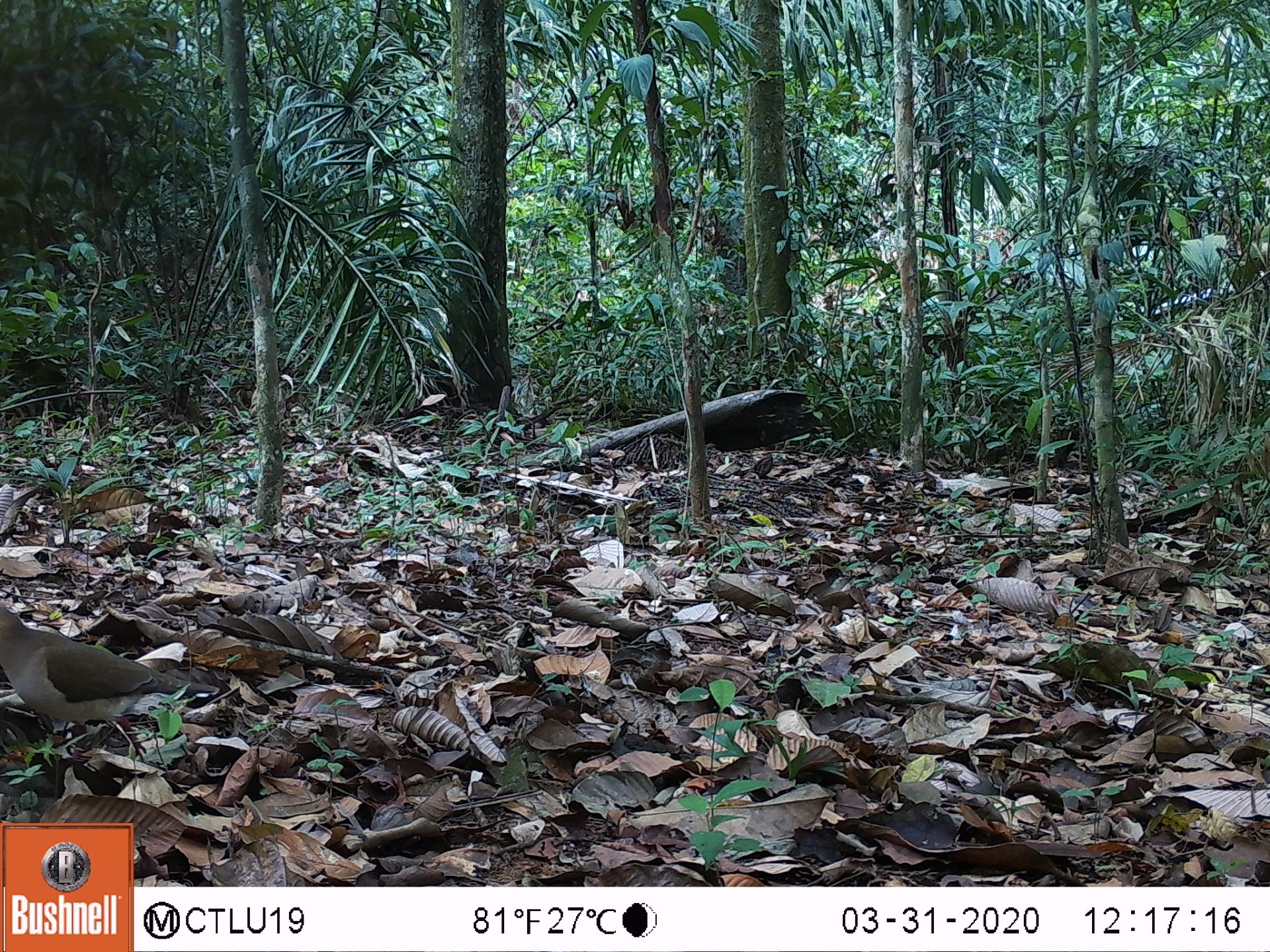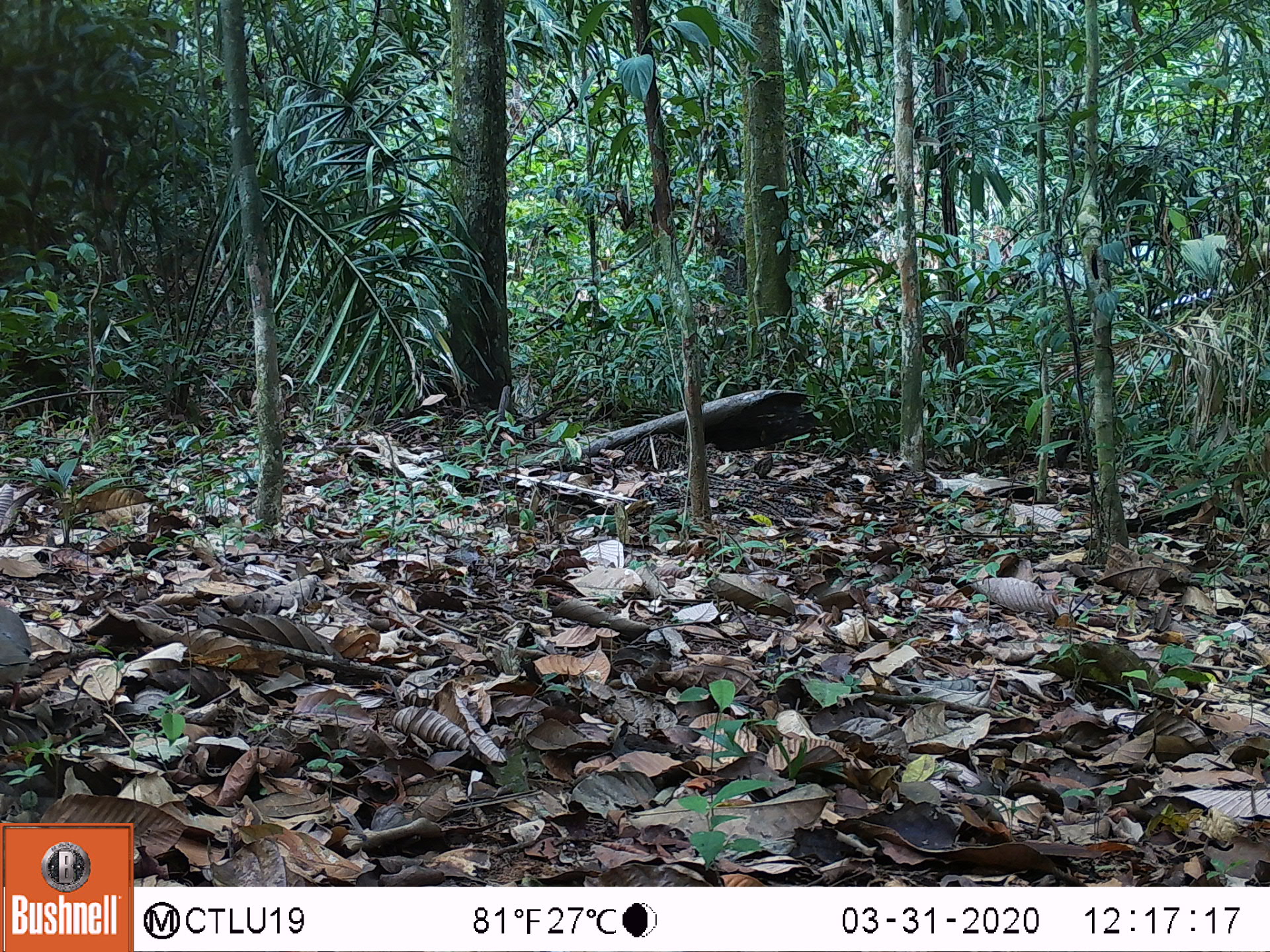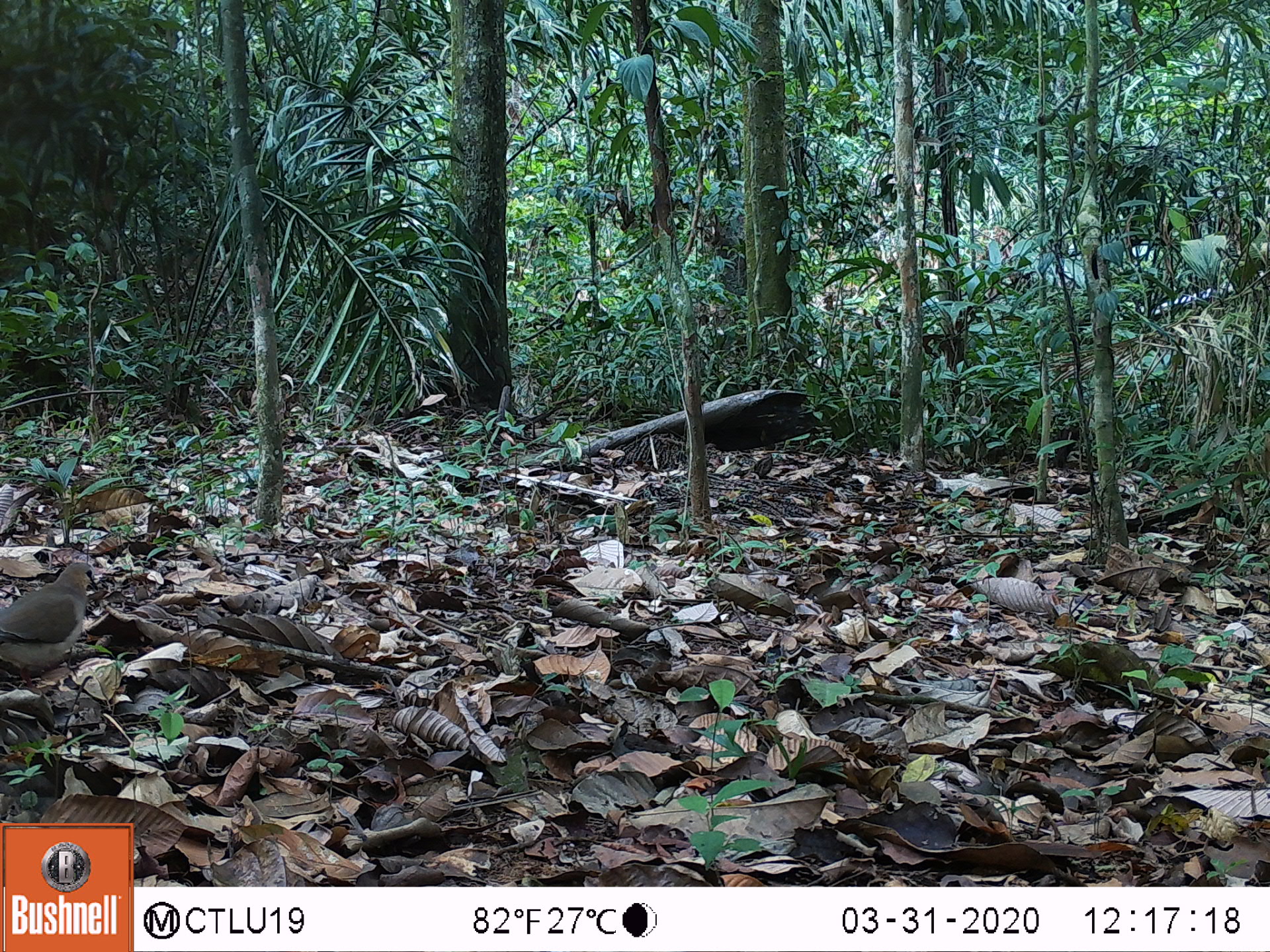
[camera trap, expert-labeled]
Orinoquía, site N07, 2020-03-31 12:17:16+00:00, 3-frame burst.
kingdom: Animalia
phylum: Chordata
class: Aves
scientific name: Aves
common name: bird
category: unknown bird